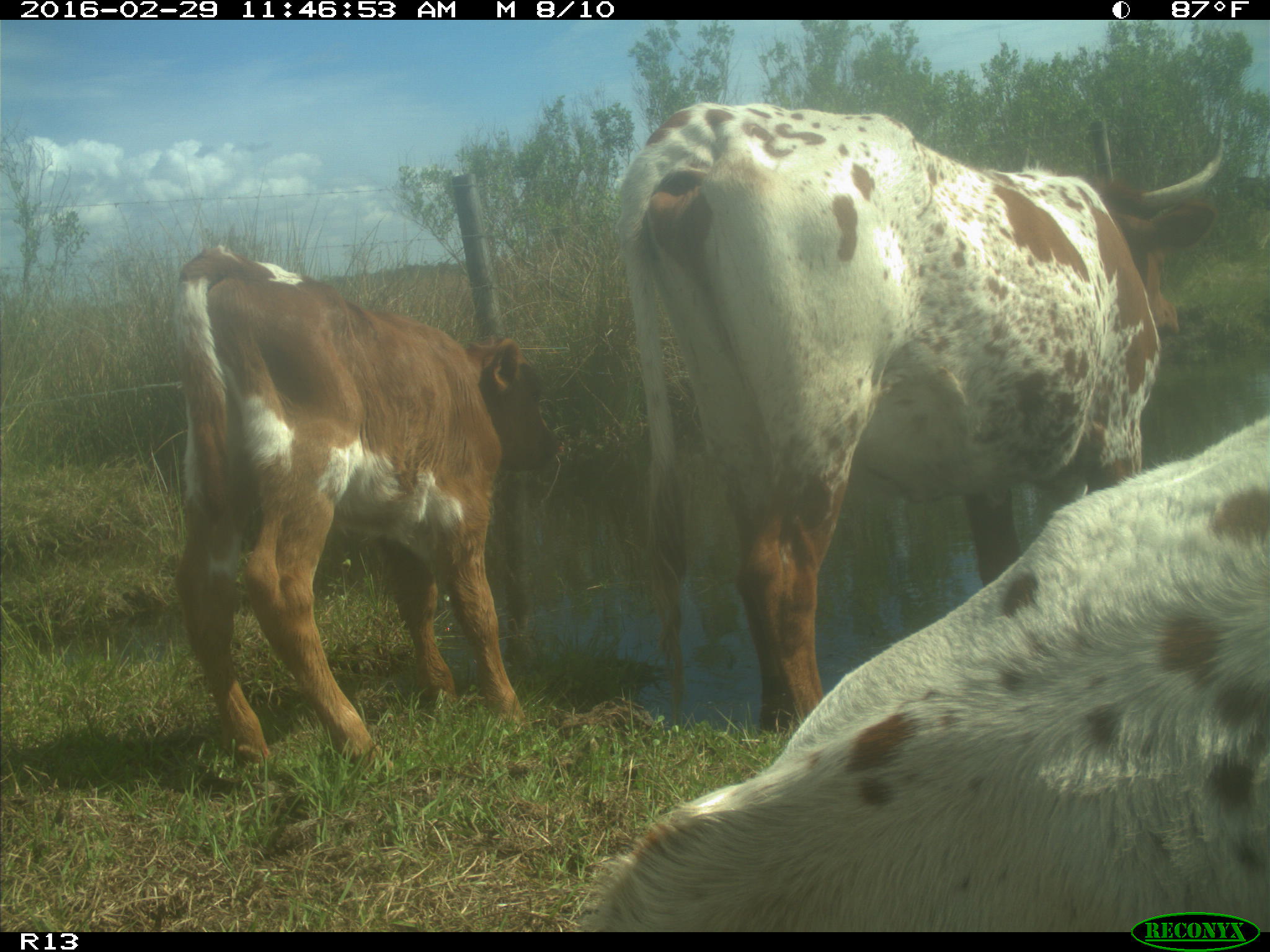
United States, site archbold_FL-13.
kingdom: Animalia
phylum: Chordata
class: Mammalia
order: Artiodactyla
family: Bovidae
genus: Bos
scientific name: Bos taurus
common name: domestic cow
Bos taurus (domestic cow).